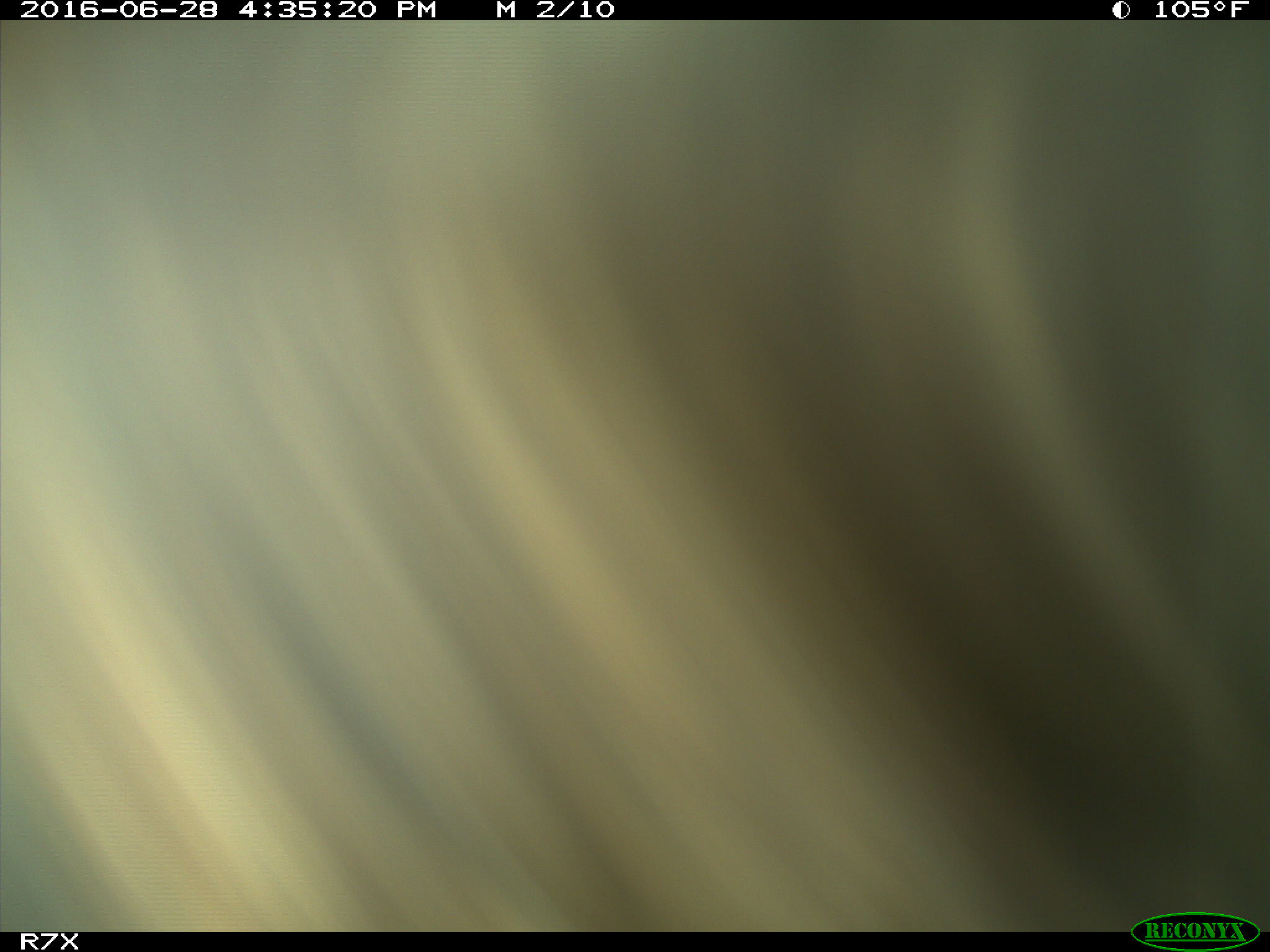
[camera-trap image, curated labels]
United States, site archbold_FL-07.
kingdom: Animalia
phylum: Chordata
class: Mammalia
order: Artiodactyla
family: Bovidae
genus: Bos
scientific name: Bos taurus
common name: domestic cow